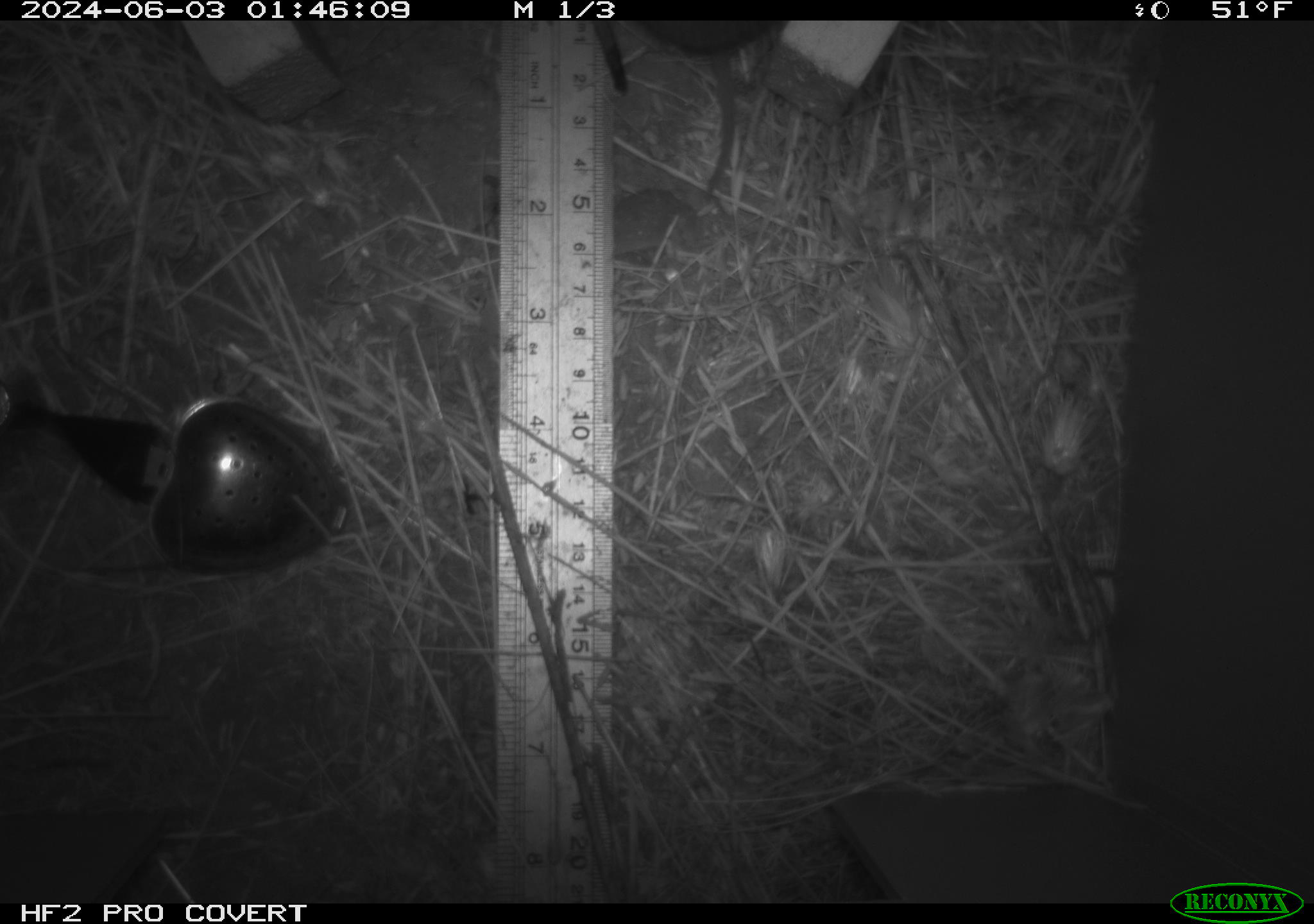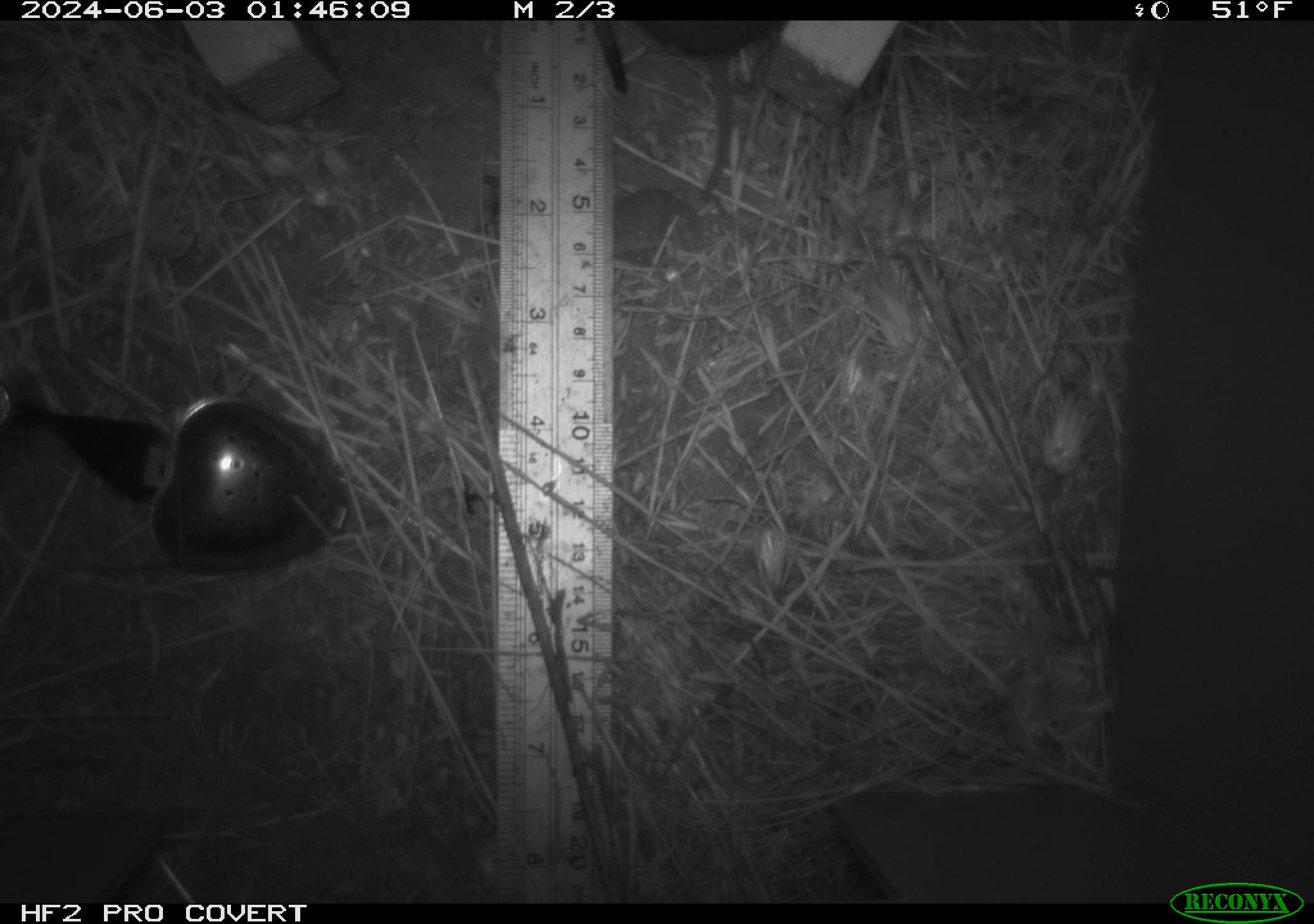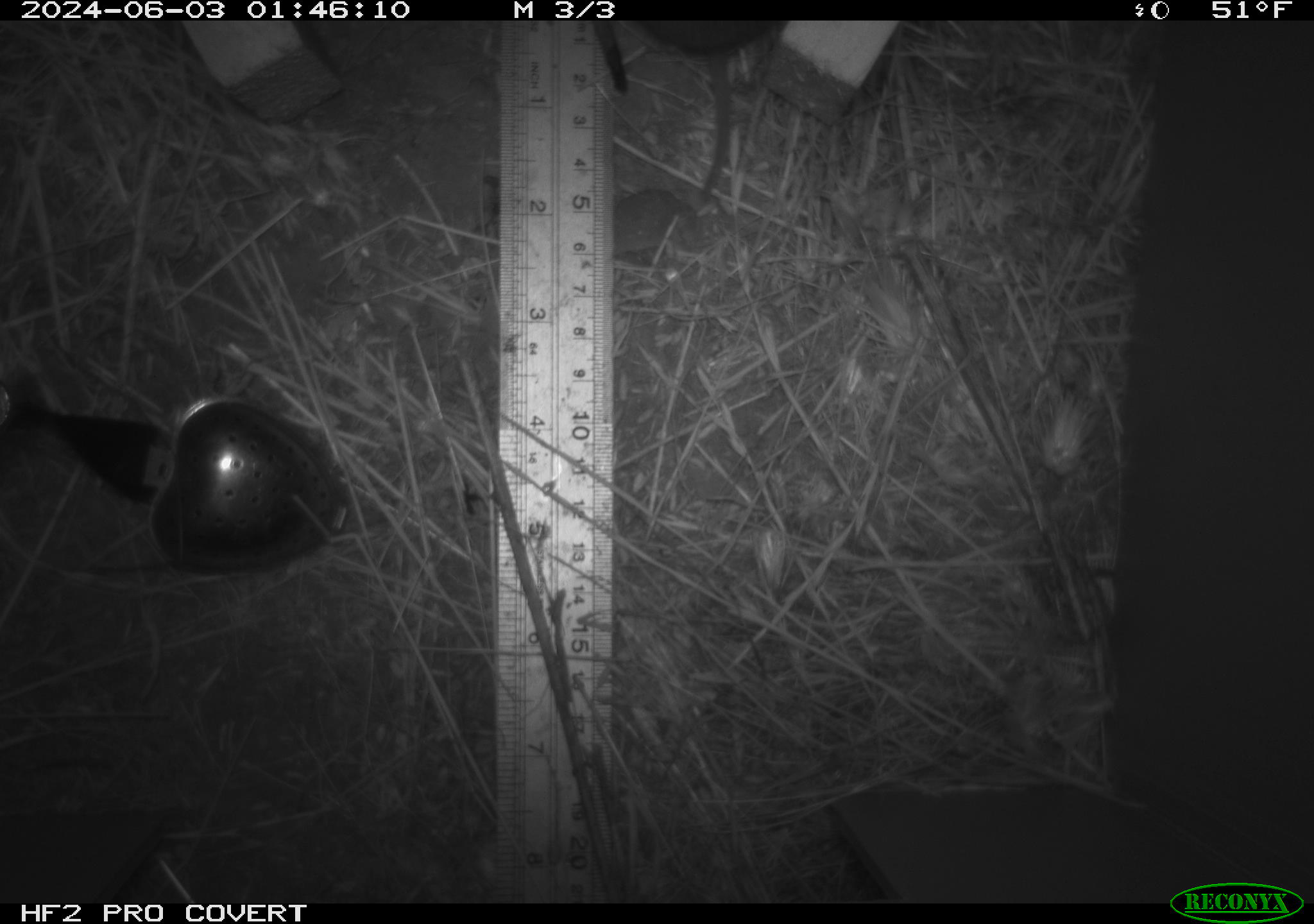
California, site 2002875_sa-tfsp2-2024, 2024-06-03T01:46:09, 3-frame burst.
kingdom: Animalia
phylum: Chordata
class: Mammalia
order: Rodentia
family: Cricetidae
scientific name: Arvicolinae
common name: voles, lemmings, and muskrats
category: arvicolinae subfamily